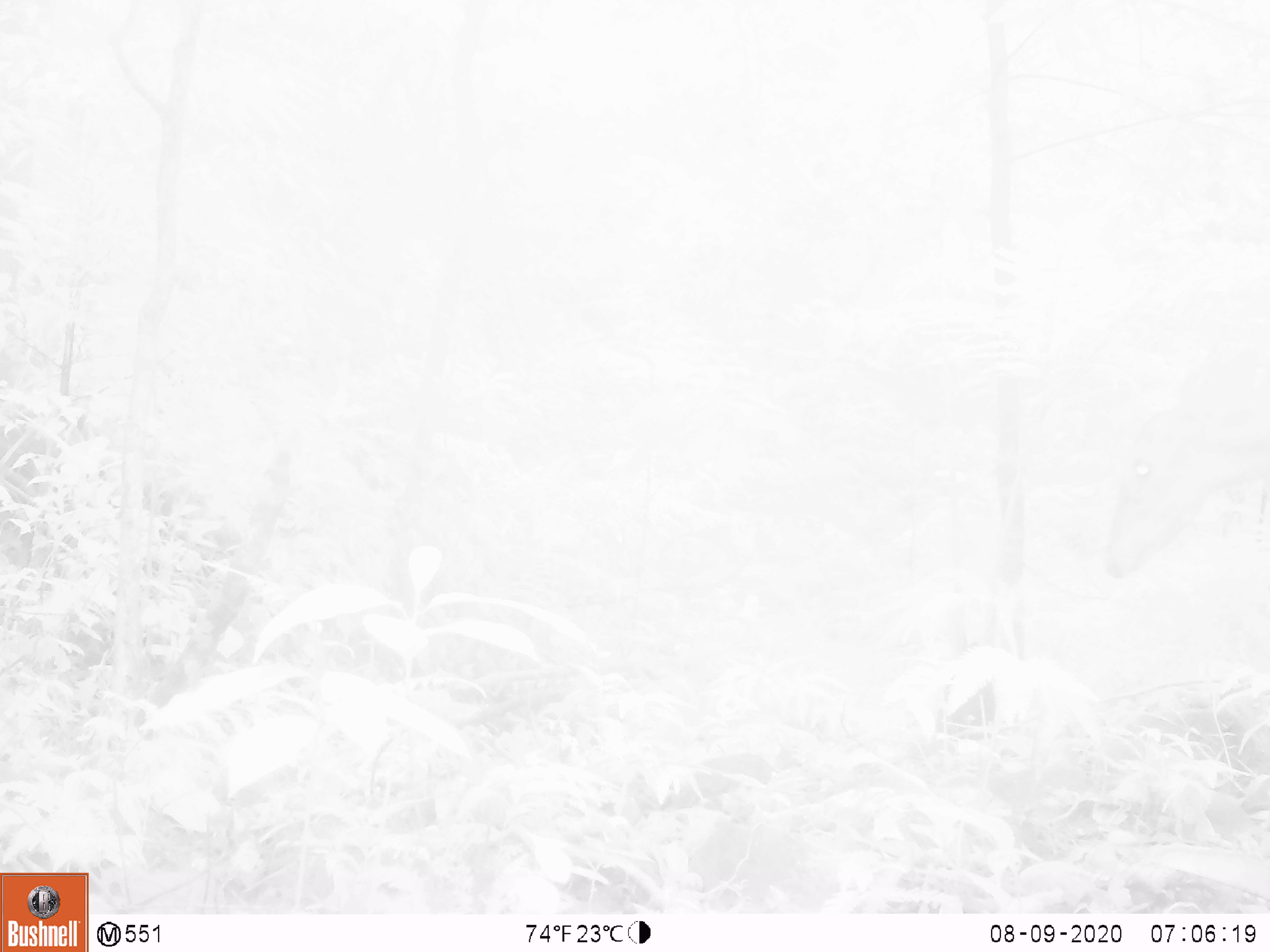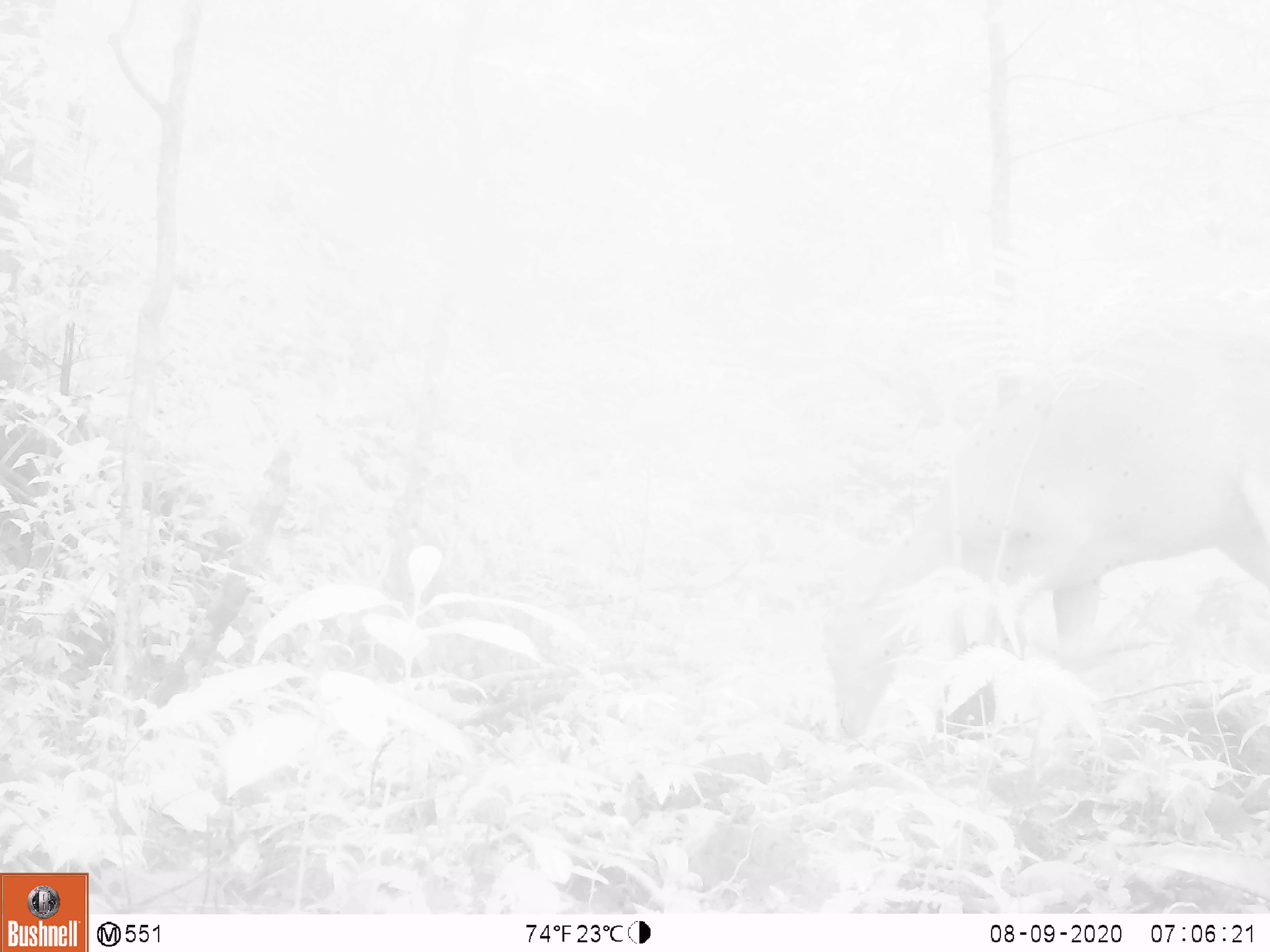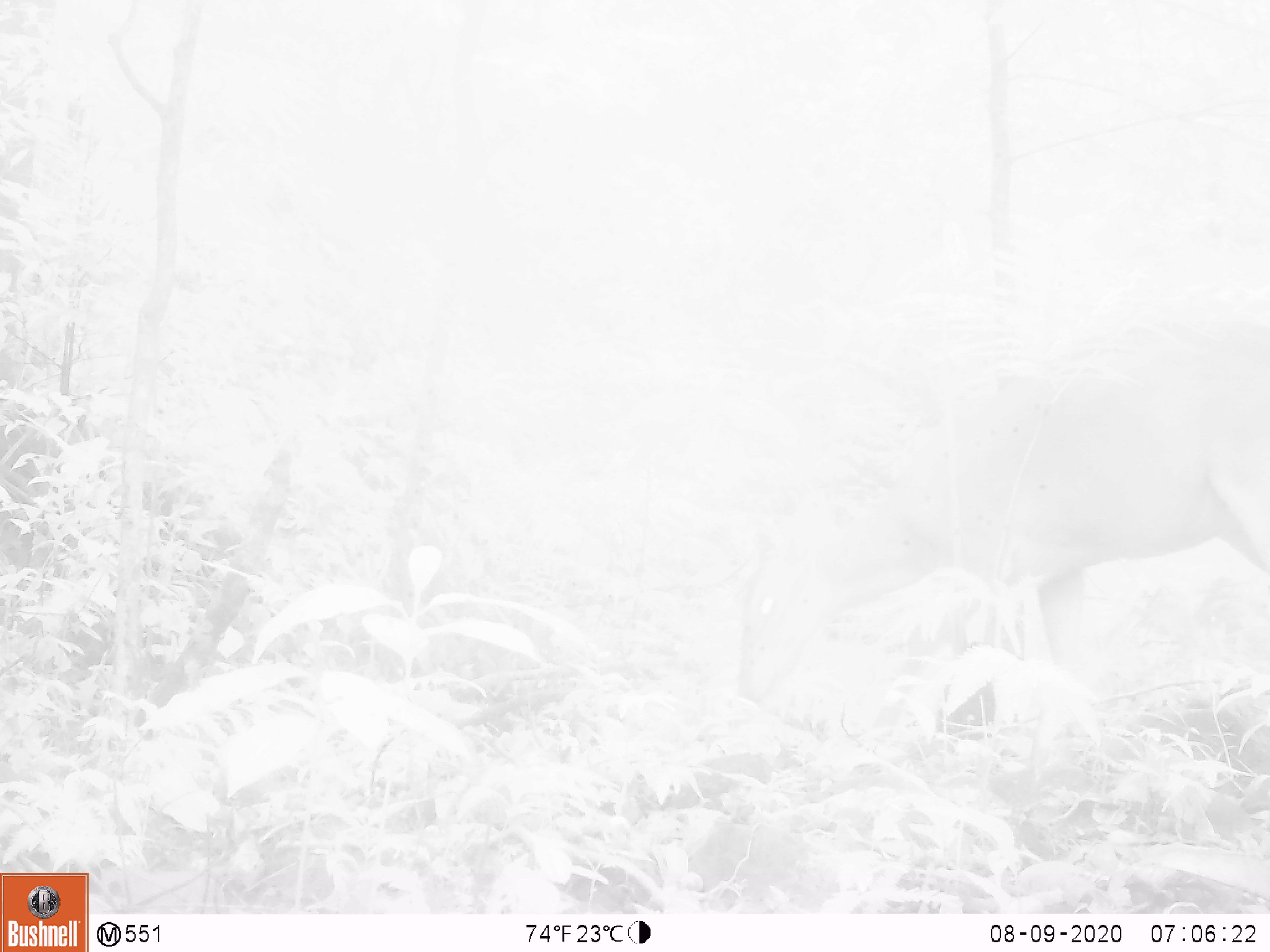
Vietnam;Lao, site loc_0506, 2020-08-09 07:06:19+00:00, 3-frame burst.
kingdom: Animalia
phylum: Chordata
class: Mammalia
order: Artiodactyla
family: Cervidae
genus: Muntiacus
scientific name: Muntiacus vuquangensis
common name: large-antlered muntjac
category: large antlered muntjac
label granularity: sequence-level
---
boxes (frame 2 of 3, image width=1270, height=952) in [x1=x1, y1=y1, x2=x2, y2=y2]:
large antlered muntjac: [x1=818, y1=314, x2=1267, y2=741]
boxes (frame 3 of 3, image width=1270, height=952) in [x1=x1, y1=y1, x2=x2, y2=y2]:
large antlered muntjac: [x1=735, y1=313, x2=1270, y2=704]